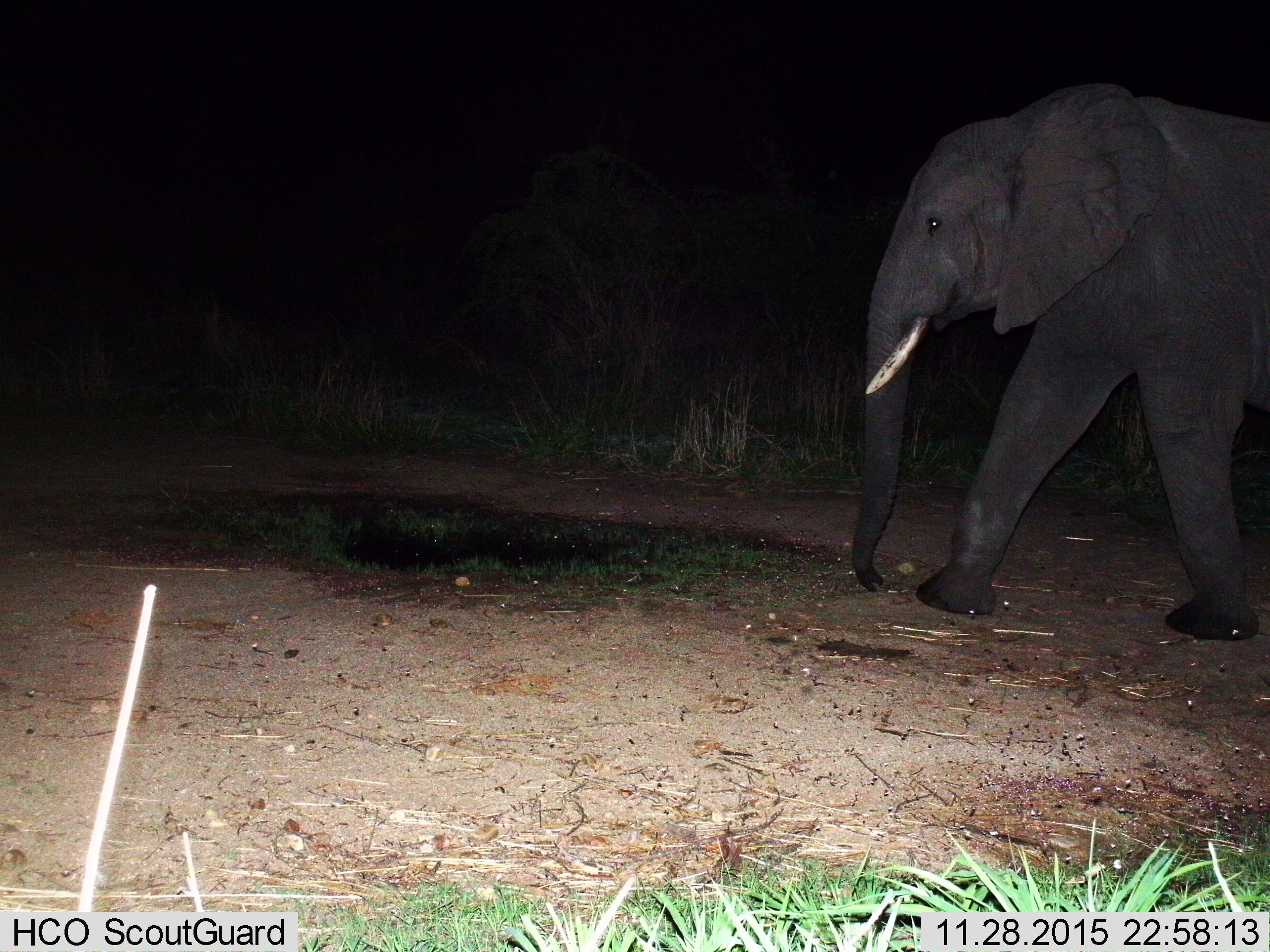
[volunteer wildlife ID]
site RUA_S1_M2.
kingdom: Animalia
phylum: Chordata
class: Mammalia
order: Proboscidea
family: Elephantidae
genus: Loxodonta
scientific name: Loxodonta africana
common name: african bush elephant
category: elephant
Elephant (african bush elephant) (Loxodonta africana), count 1. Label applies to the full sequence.